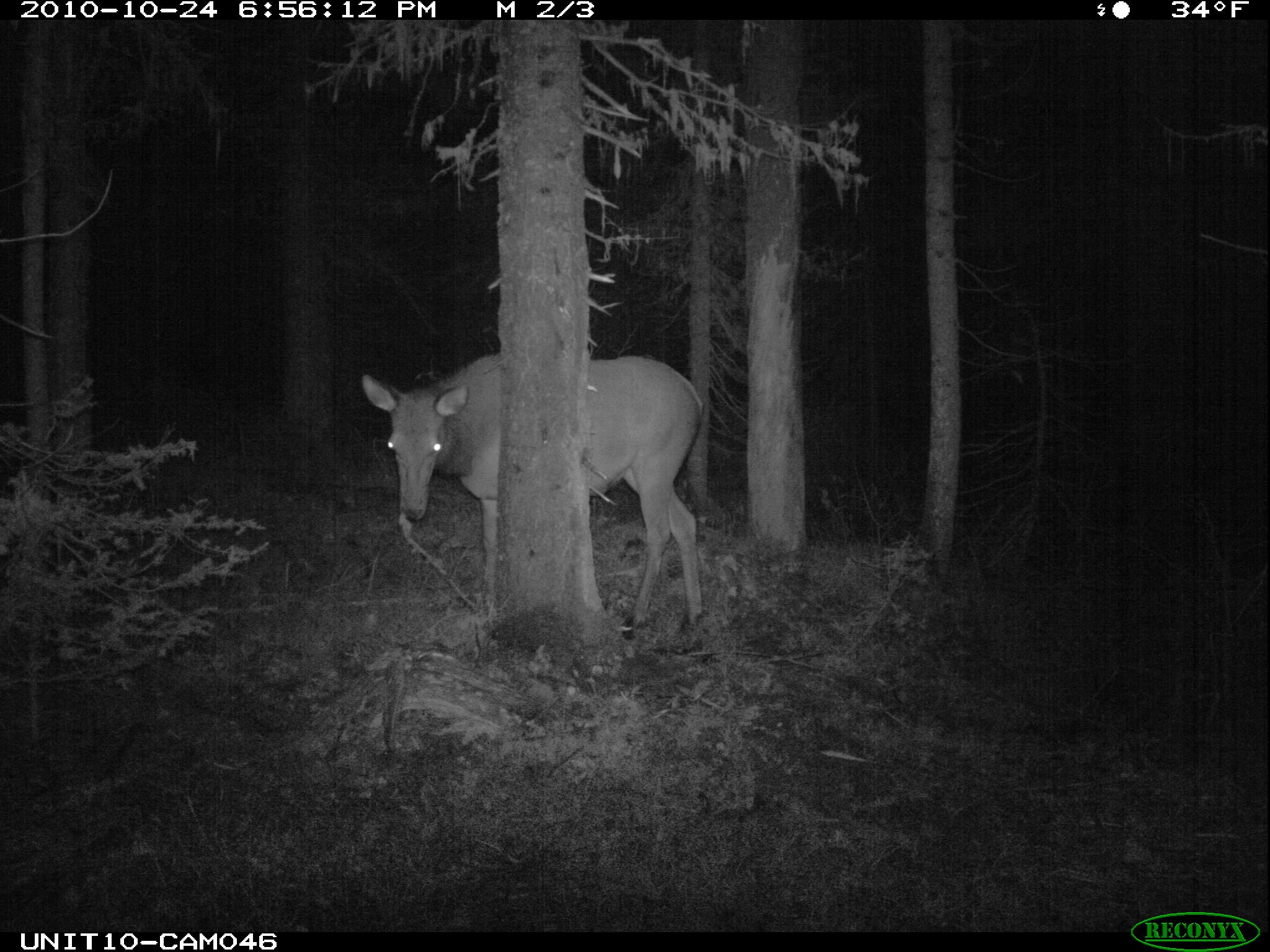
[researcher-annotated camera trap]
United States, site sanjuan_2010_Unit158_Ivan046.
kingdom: Animalia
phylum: Chordata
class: Mammalia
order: Artiodactyla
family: Cervidae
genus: Cervus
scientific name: Cervus elaphus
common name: red deer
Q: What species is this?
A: Cervus elaphus (red deer).